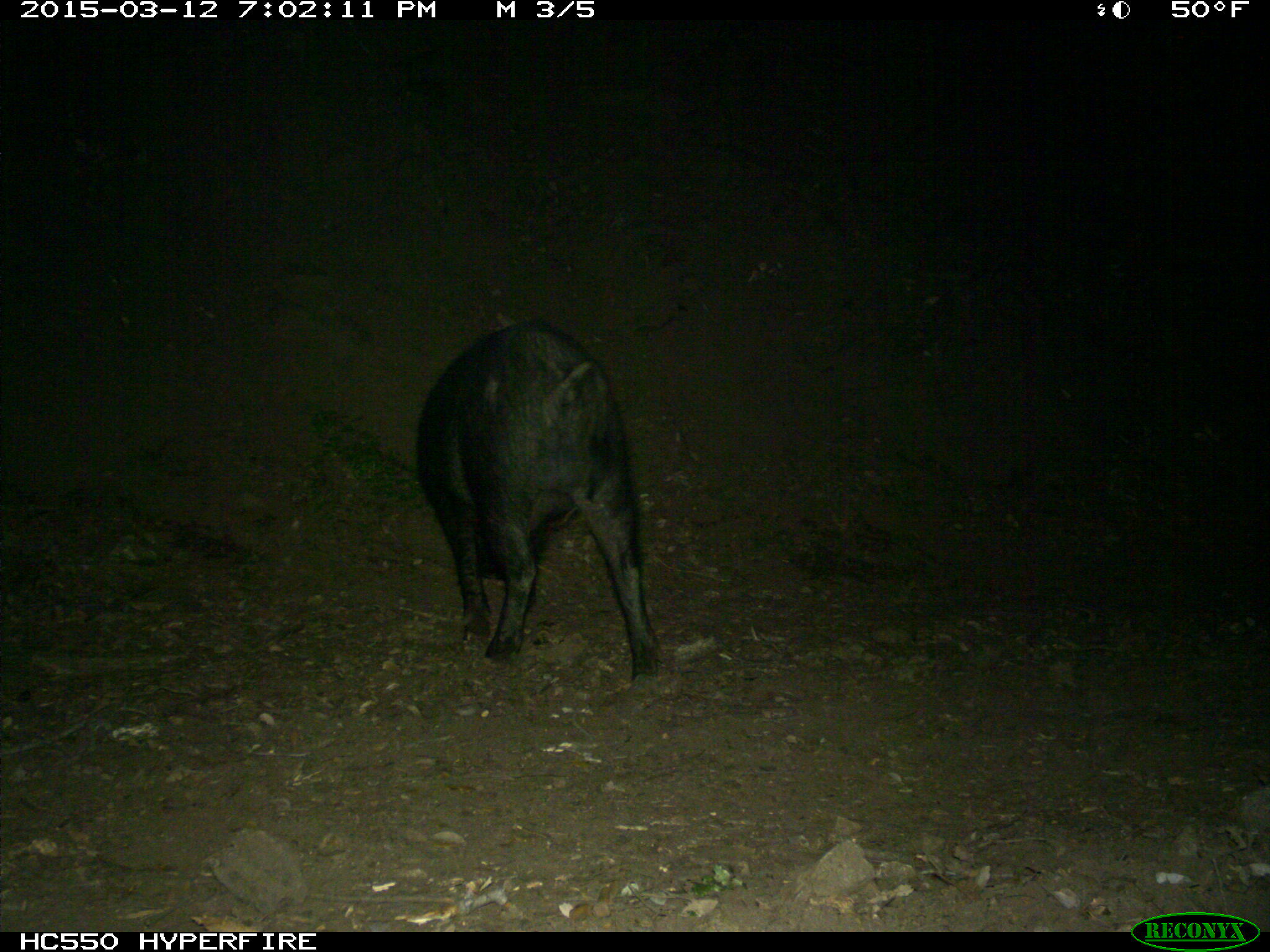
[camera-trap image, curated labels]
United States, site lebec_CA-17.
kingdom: Animalia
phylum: Chordata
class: Mammalia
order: Artiodactyla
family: Suidae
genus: Sus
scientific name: Sus scrofa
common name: wild boar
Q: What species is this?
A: Sus scrofa (wild boar).